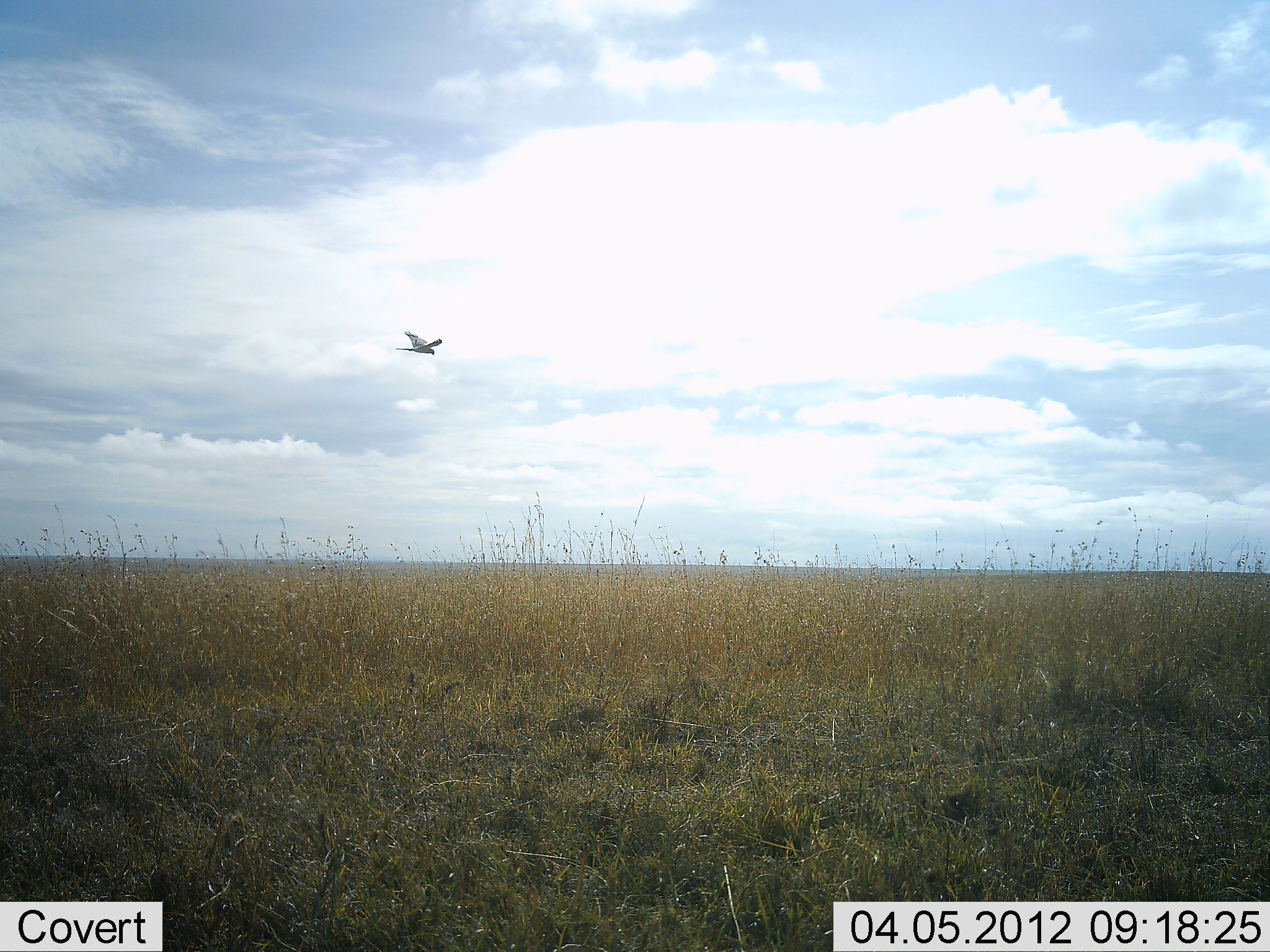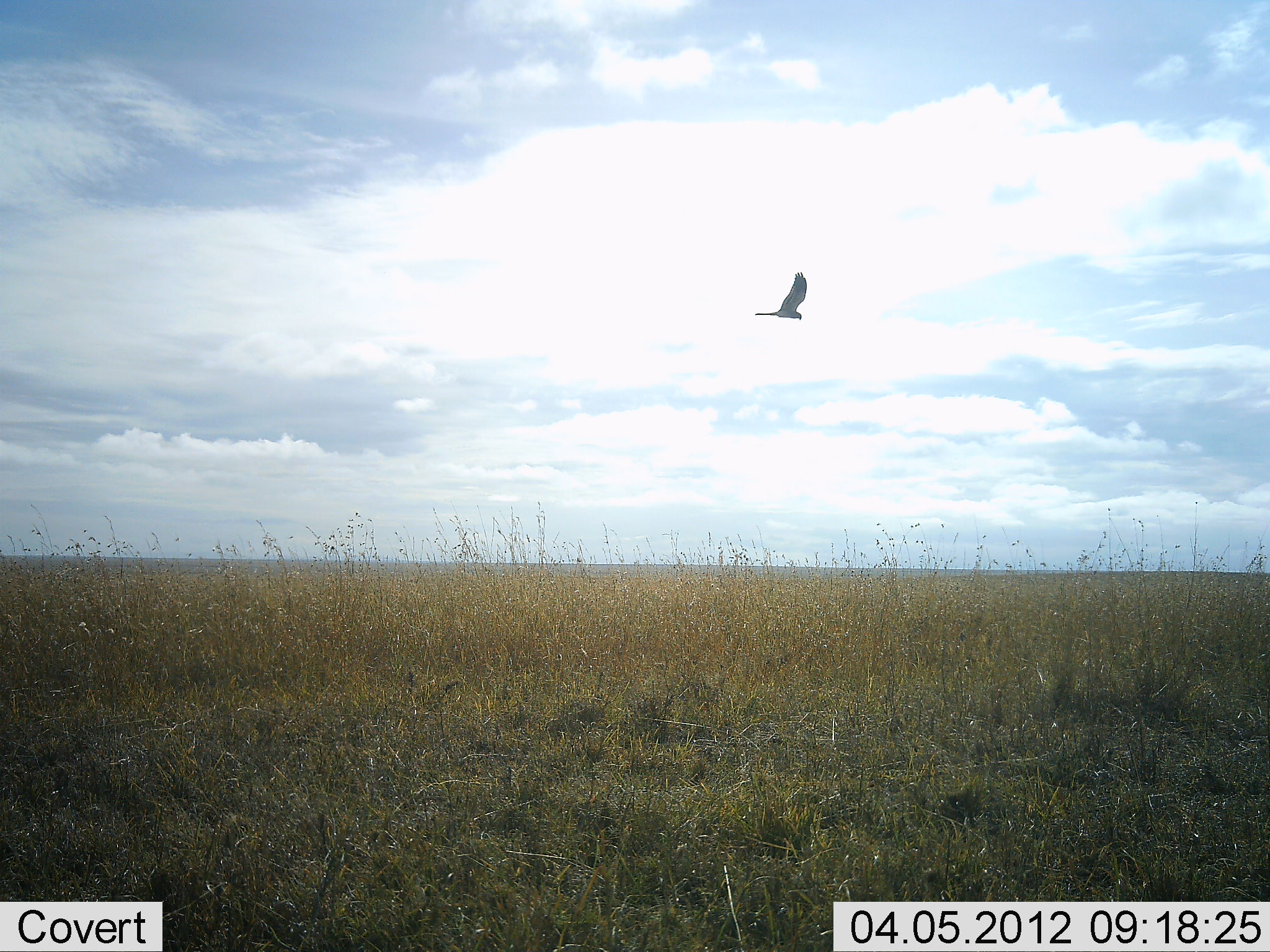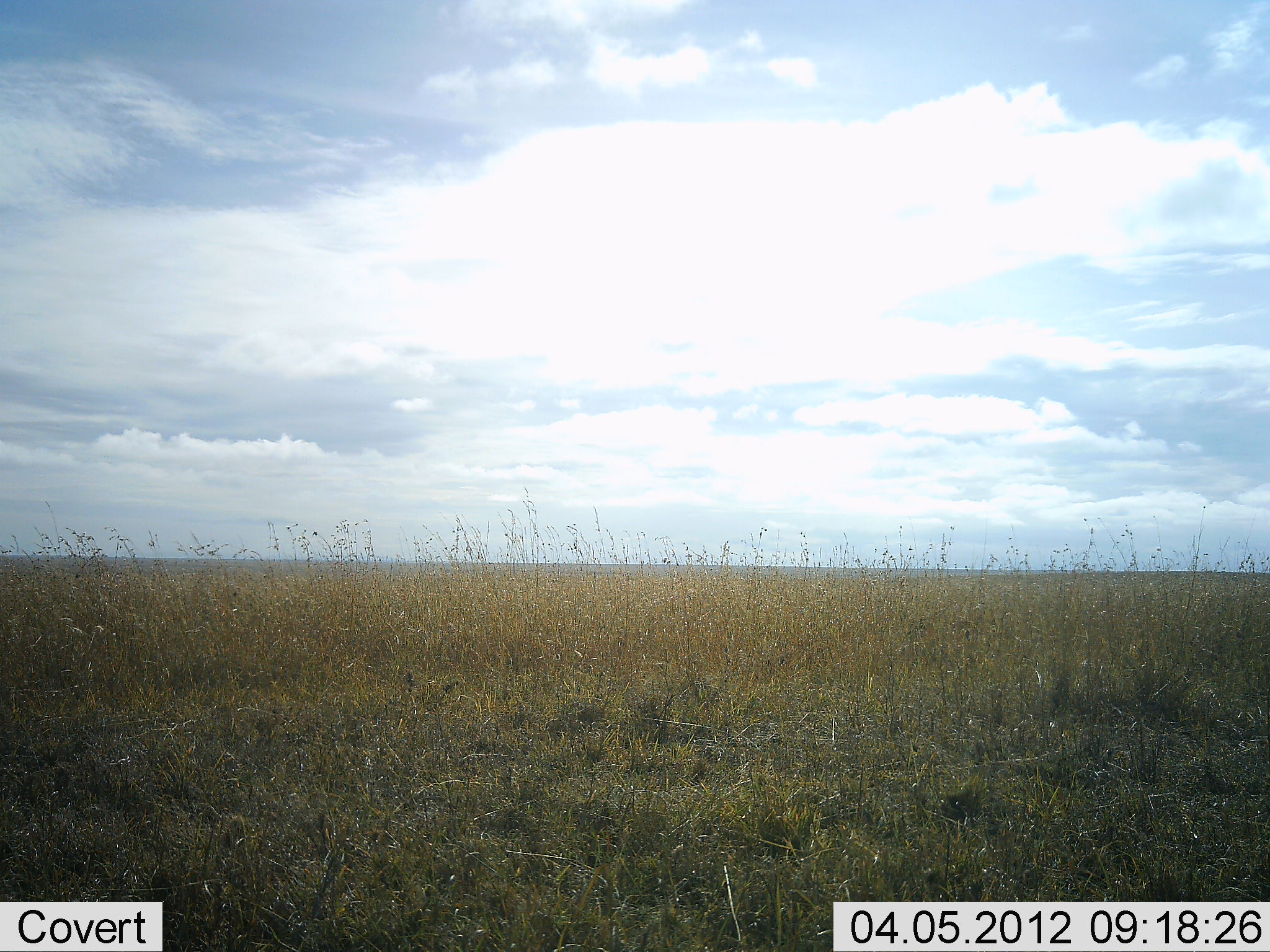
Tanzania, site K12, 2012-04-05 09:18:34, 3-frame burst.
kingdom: Animalia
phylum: Chordata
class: Aves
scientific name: Aves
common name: bird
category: otherbird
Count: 1.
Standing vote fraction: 0%.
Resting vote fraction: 0%.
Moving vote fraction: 100%.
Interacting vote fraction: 0%.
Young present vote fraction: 0%.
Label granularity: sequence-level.